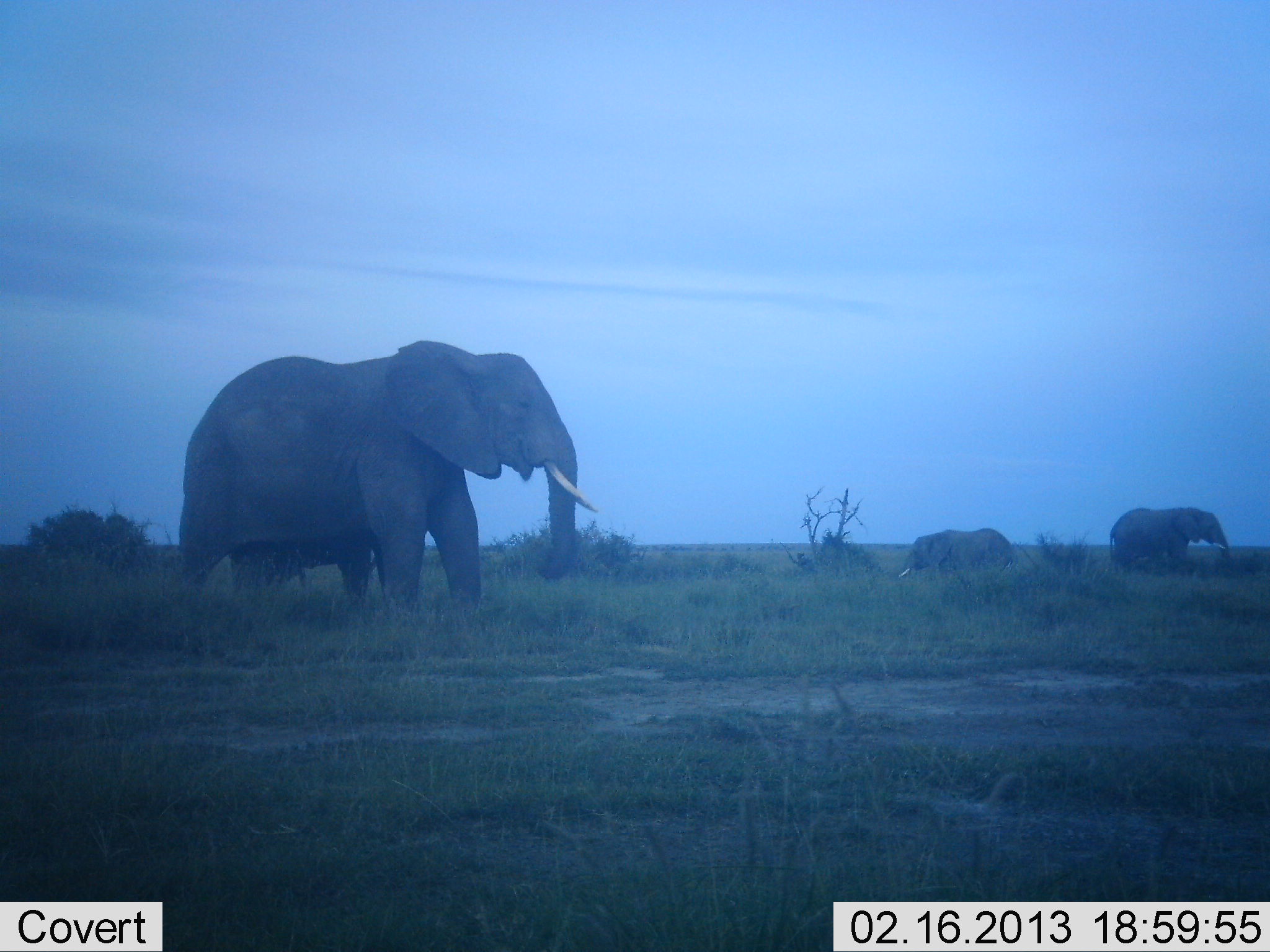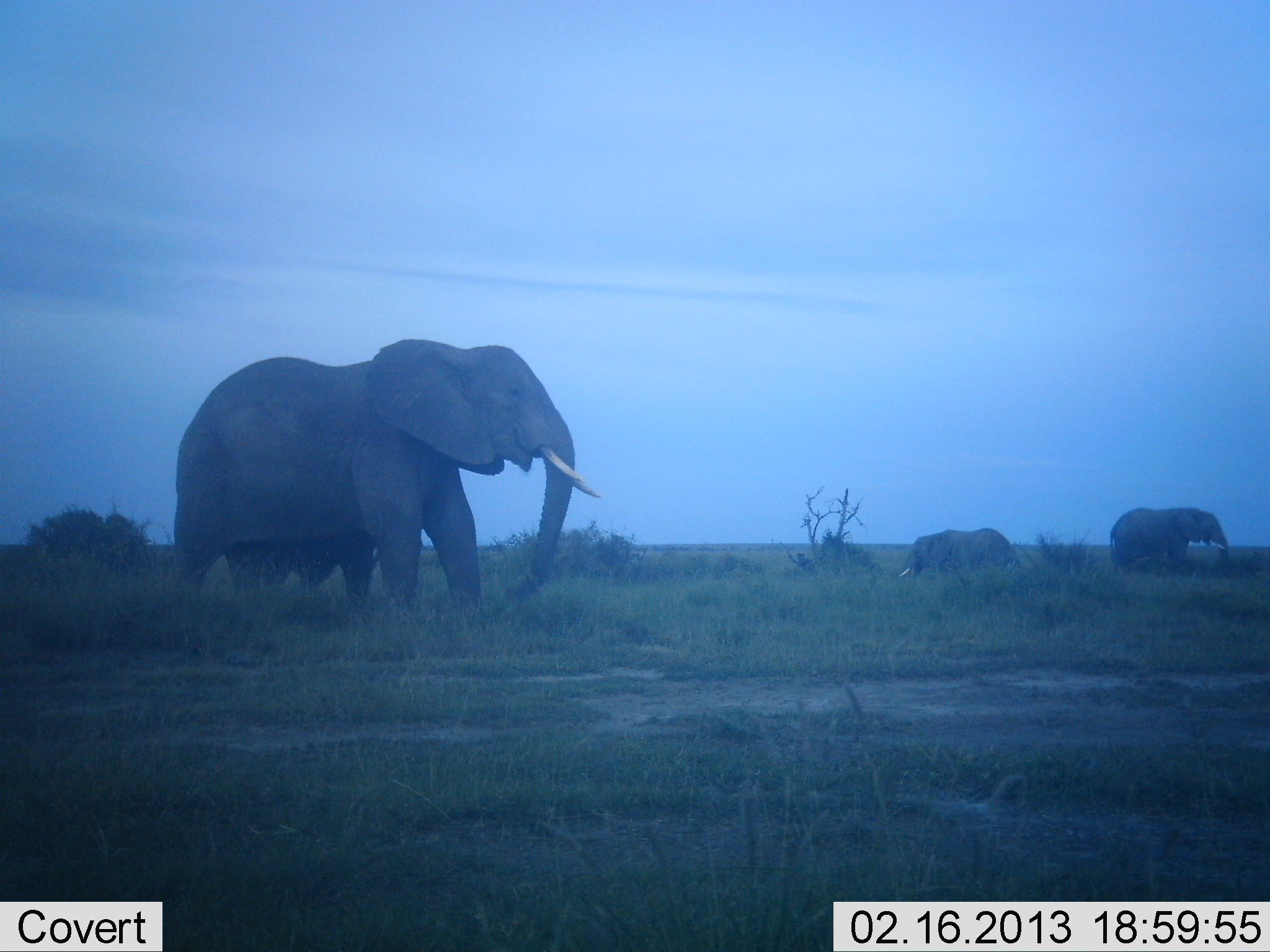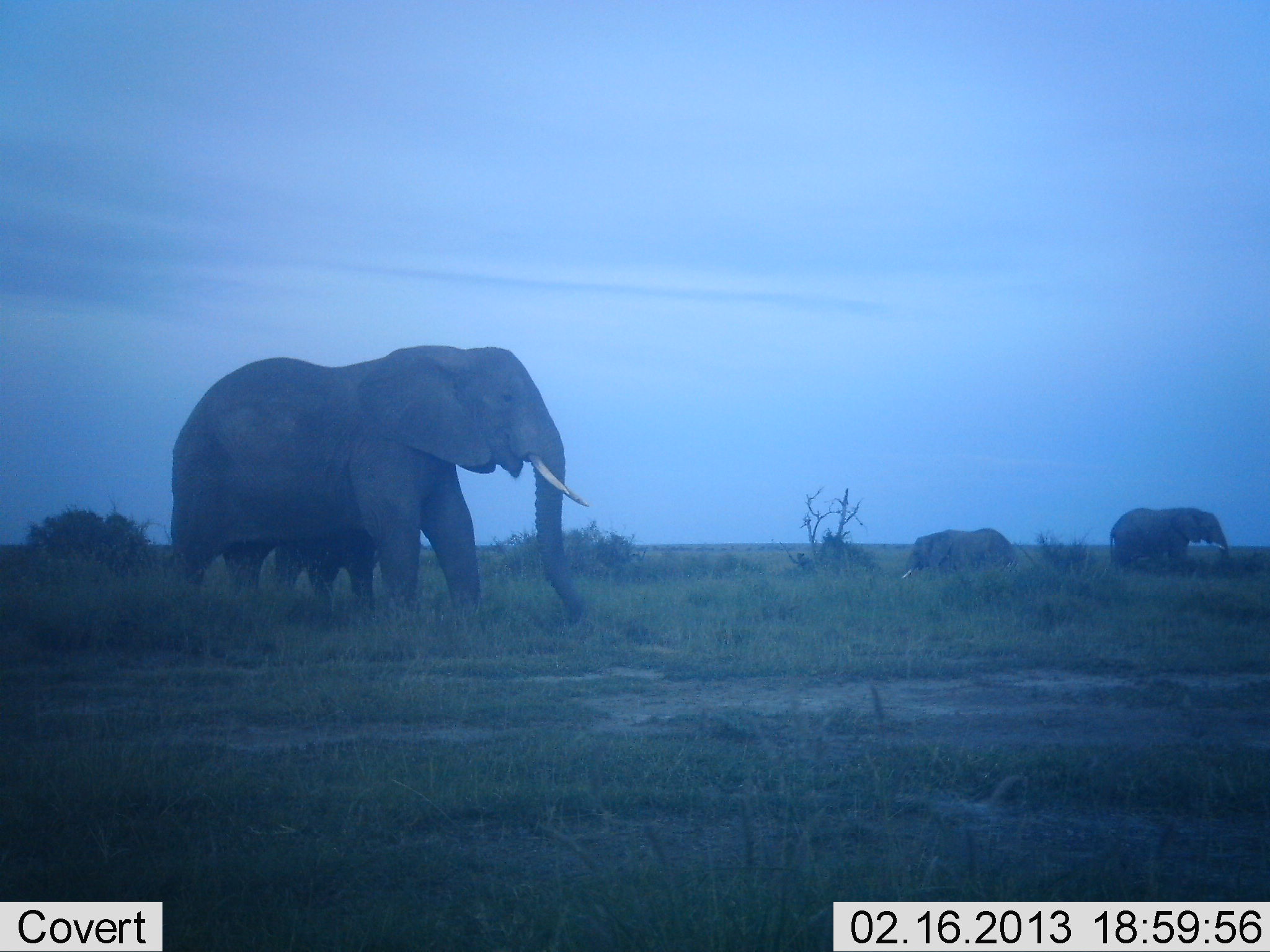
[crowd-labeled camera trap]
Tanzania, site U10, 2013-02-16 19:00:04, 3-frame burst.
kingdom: Animalia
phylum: Chordata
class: Mammalia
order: Proboscidea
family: Elephantidae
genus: Loxodonta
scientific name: Loxodonta africana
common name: african bush elephant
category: elephant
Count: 4.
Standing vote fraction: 76%.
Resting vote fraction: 12%.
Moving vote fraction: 16%.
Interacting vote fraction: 6%.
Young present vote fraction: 45%.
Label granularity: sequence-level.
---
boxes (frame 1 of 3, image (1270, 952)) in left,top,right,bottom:
animal: 179,340,598,616; 1109,506,1230,572; 900,526,1015,577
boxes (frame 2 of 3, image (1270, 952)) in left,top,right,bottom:
animal: 170,338,602,614; 1109,508,1230,570; 898,527,1016,579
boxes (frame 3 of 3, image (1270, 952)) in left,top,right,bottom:
animal: 170,344,590,620; 1108,508,1231,571; 899,528,1010,582